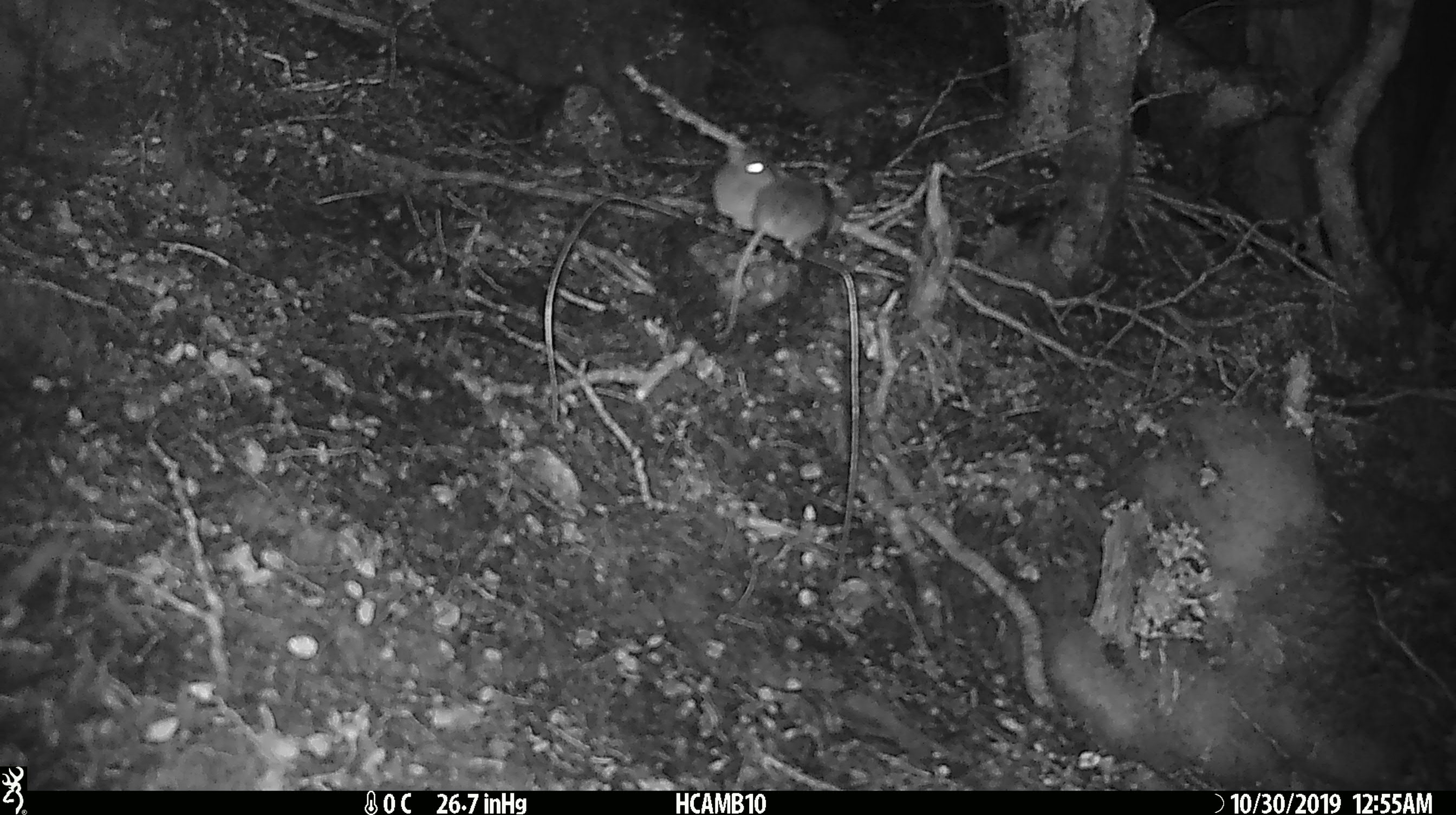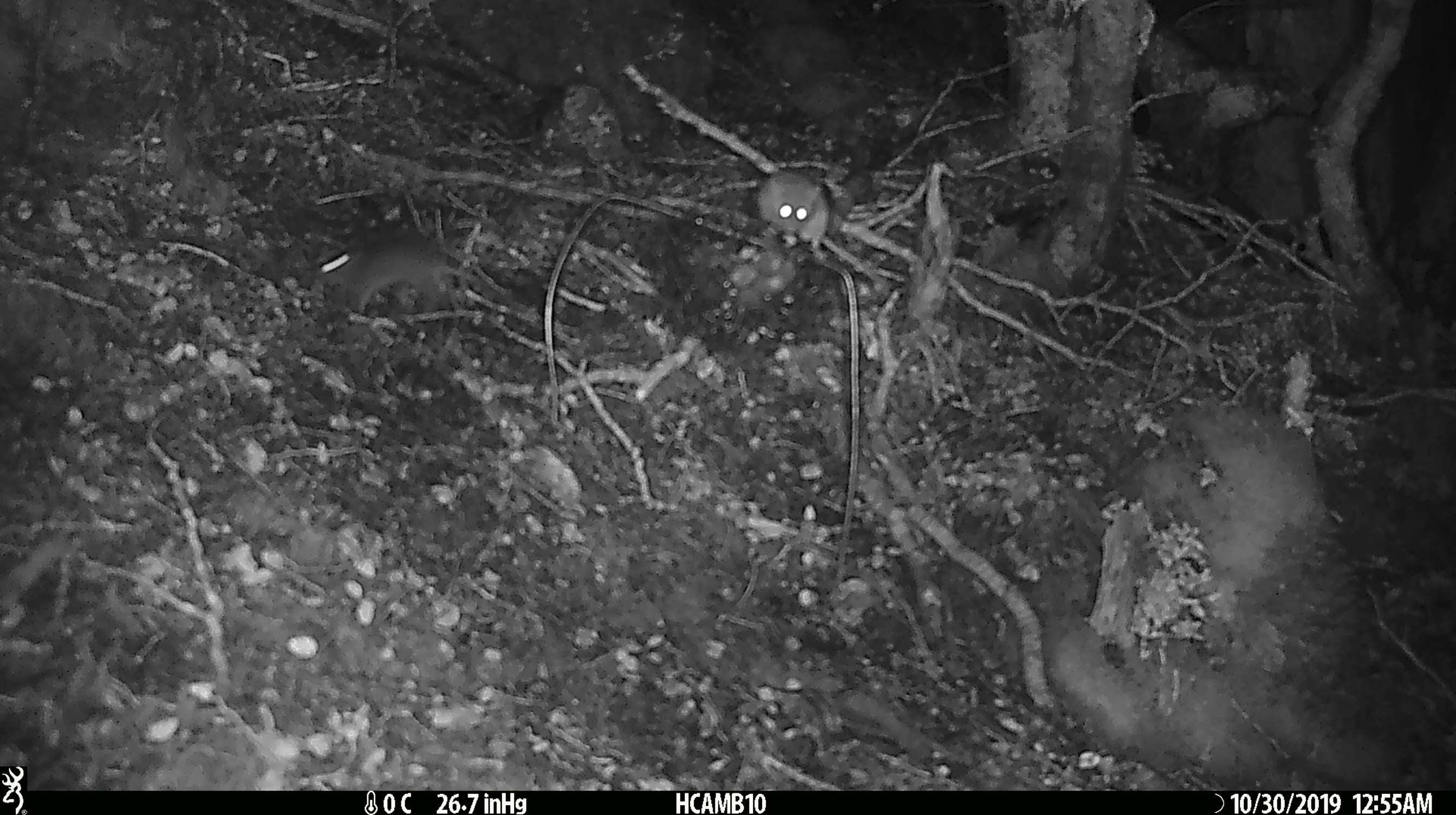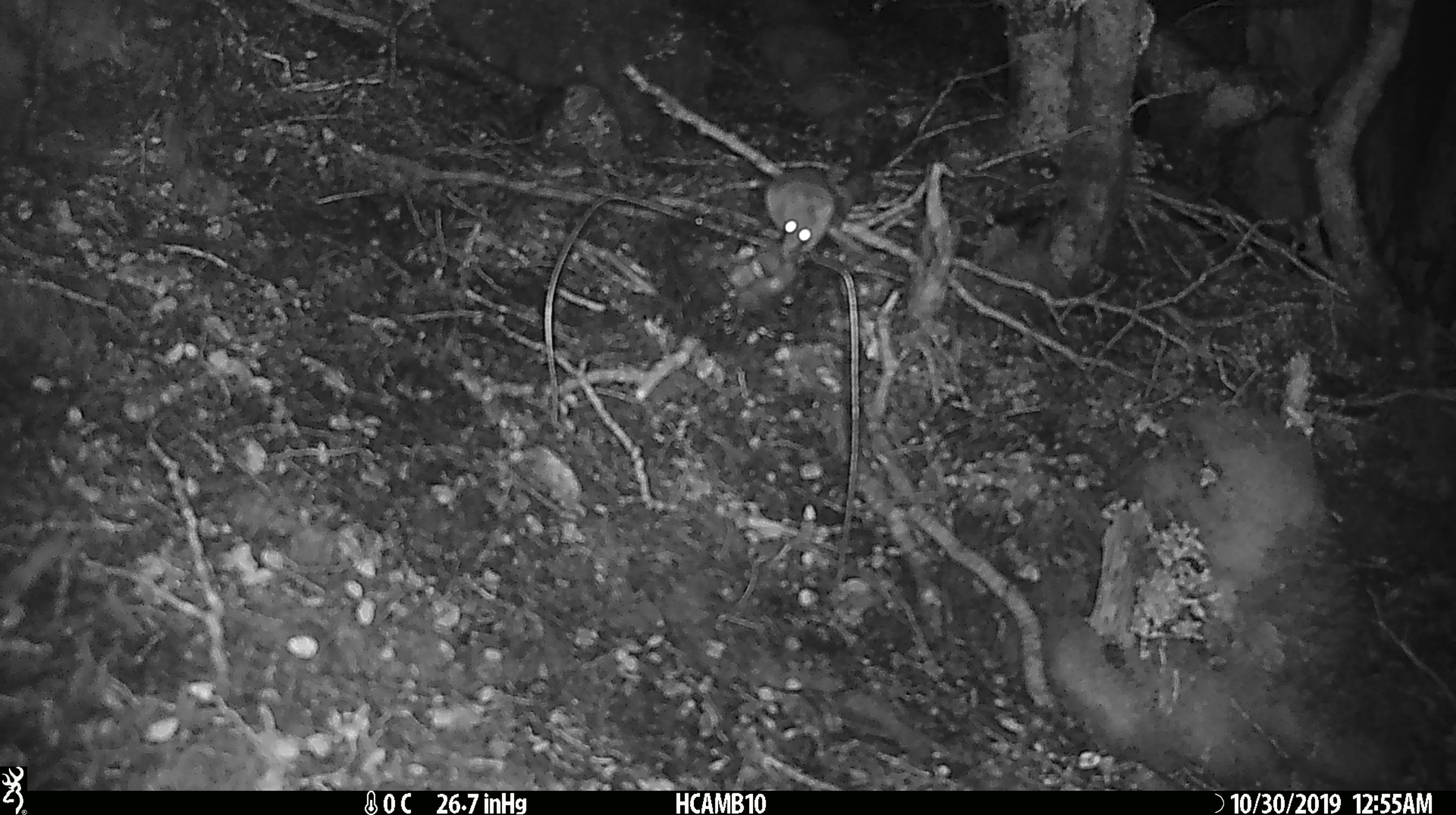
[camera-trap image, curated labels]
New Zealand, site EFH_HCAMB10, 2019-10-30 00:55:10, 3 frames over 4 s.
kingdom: Animalia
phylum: Chordata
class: Mammalia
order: Rodentia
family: Muridae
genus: Mus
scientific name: Mus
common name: mouse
Mouse (Mus).